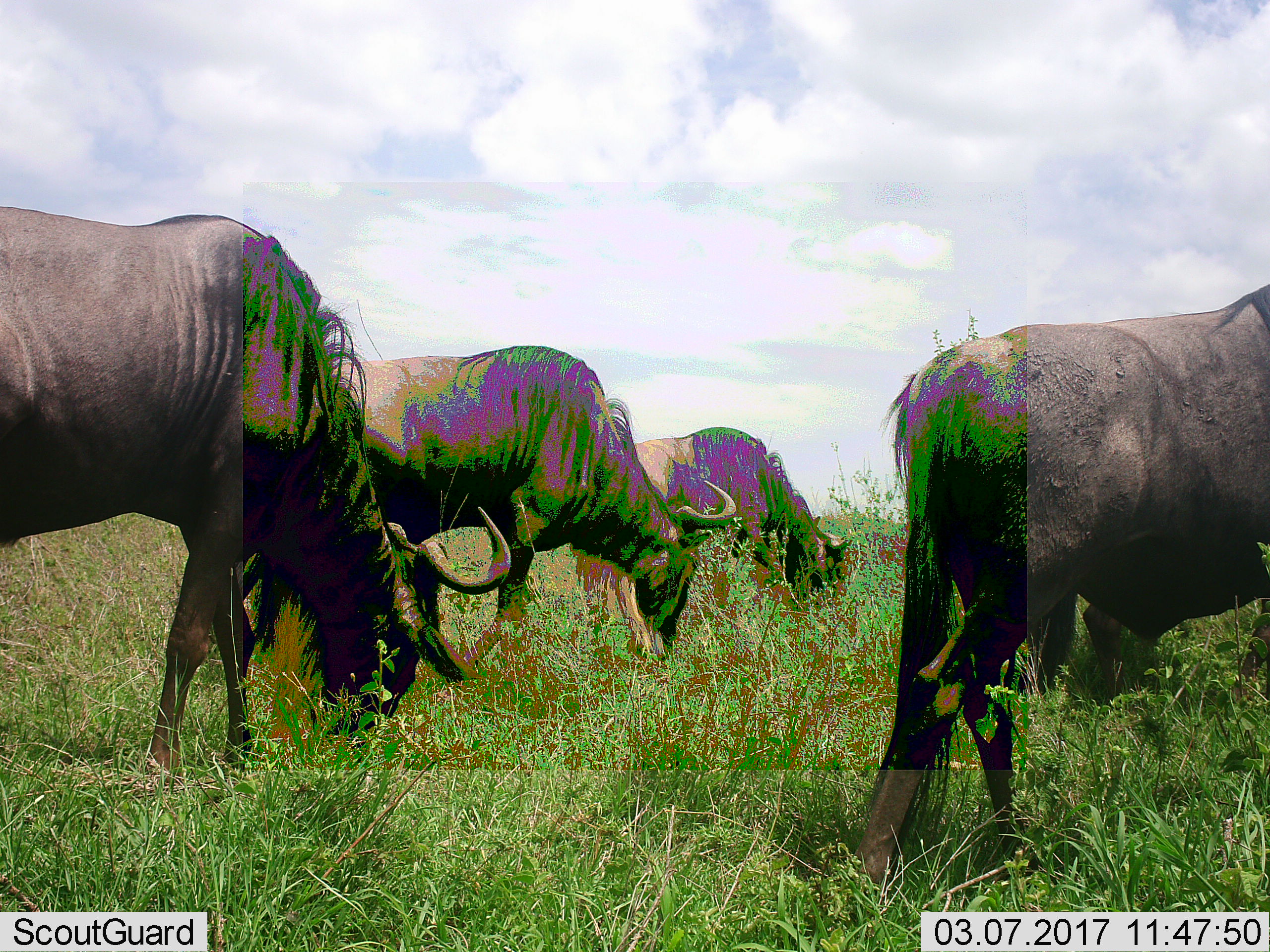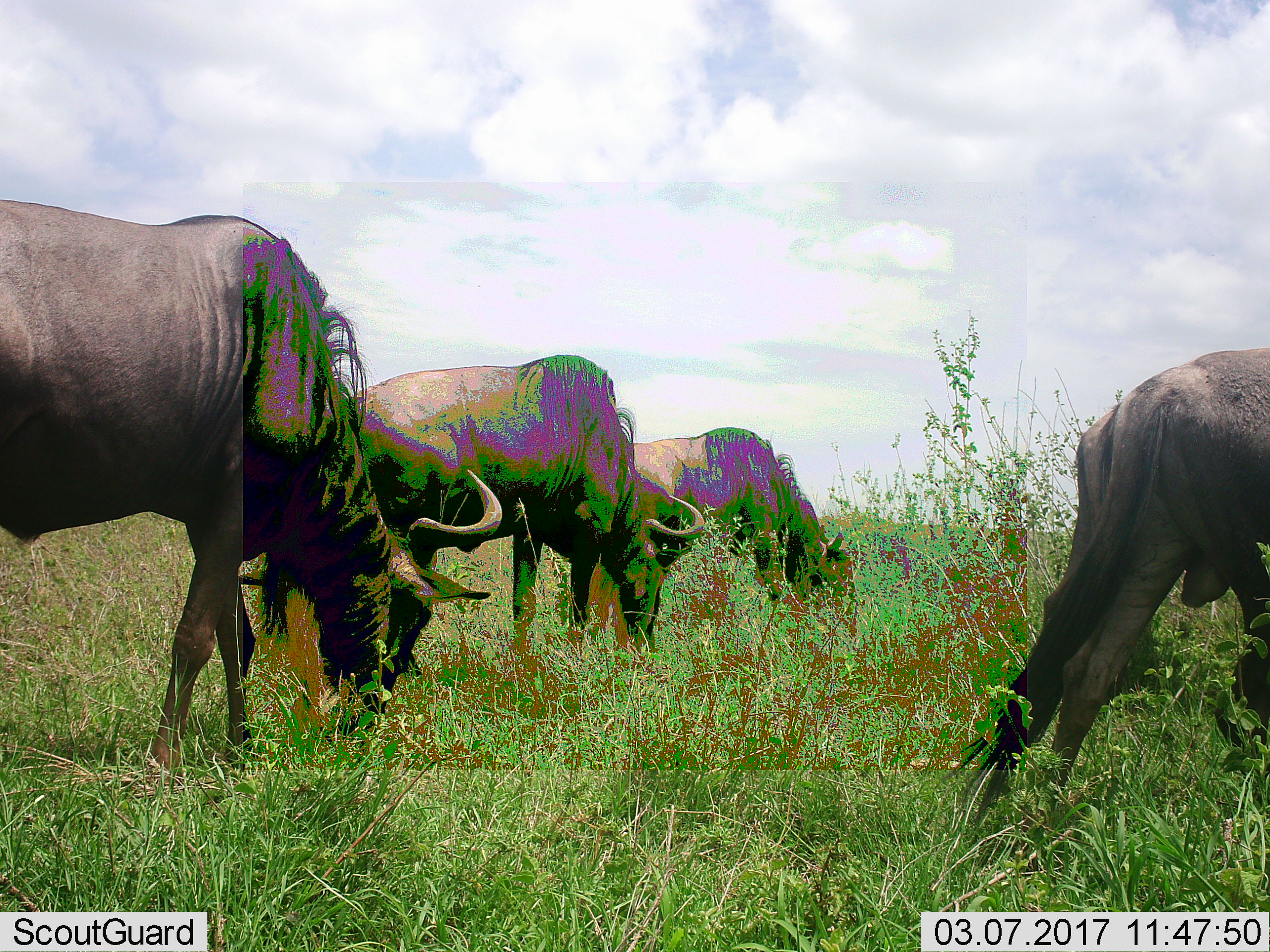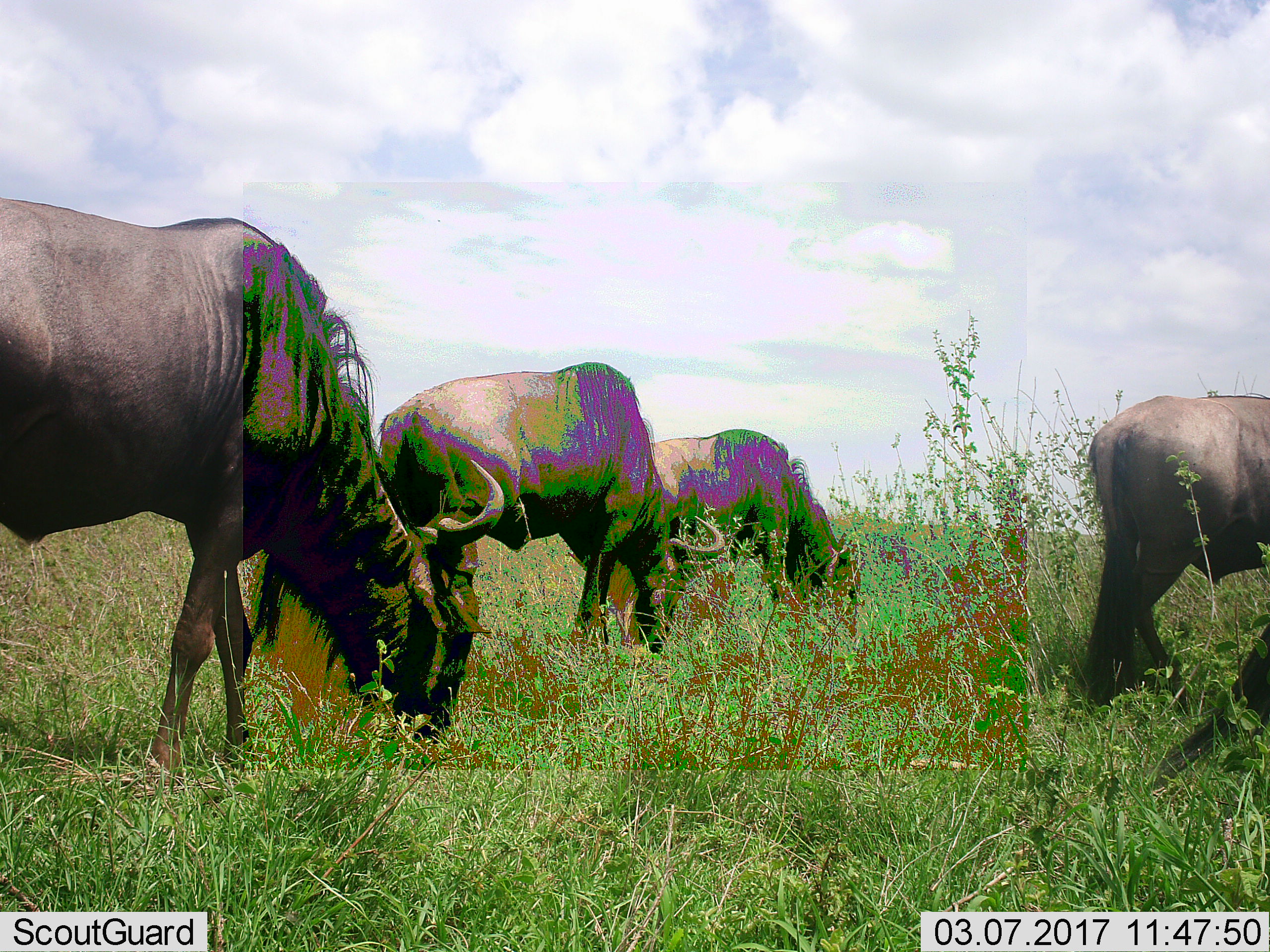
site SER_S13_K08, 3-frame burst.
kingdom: Animalia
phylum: Chordata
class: Mammalia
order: Artiodactyla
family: Bovidae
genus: Connochaetes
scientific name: Connochaetes taurinus taurinus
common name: blue wildebeest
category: wildebeestblue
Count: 4.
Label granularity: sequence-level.